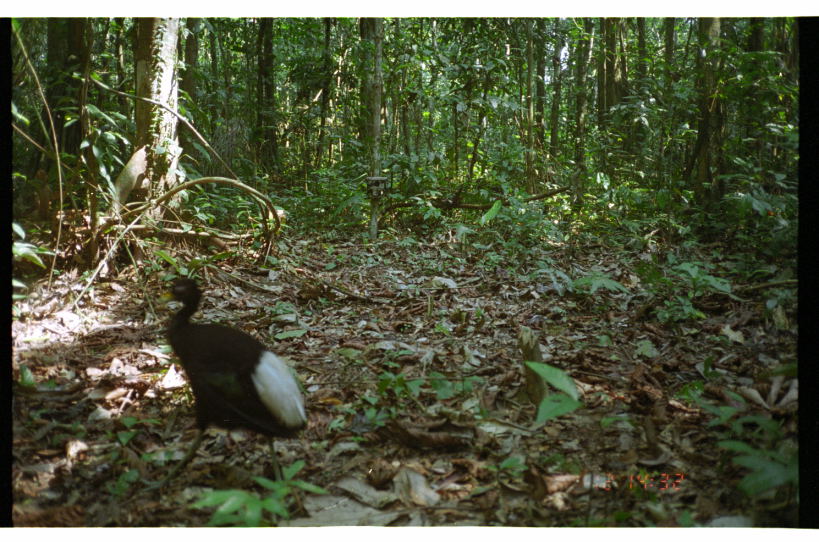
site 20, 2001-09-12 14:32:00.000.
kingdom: Animalia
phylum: Chordata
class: Aves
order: Gruiformes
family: Psophiidae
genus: Psophia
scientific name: Psophia leucoptera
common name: pale-winged trumpeter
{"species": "Psophia leucoptera (pale-winged trumpeter)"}